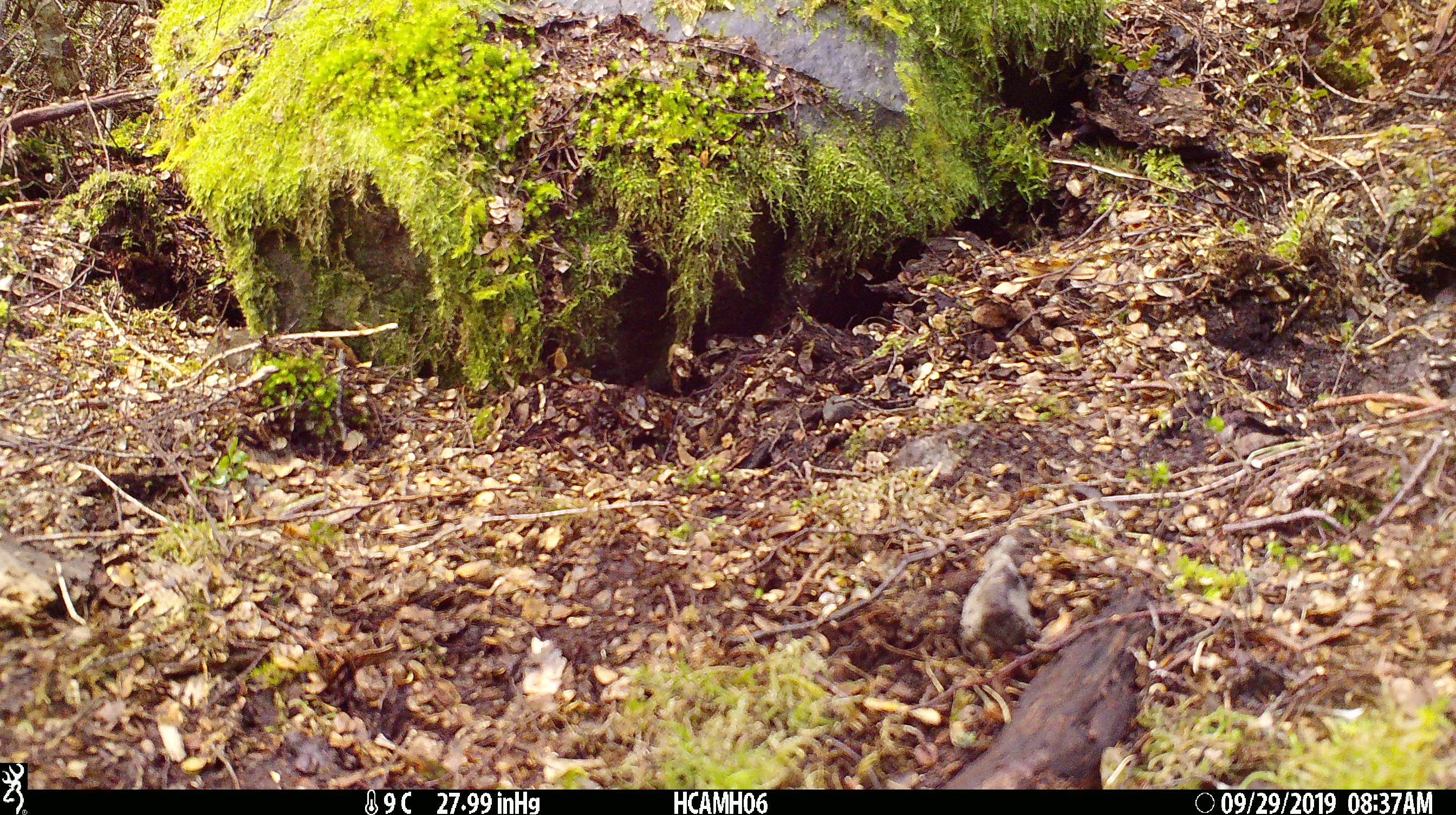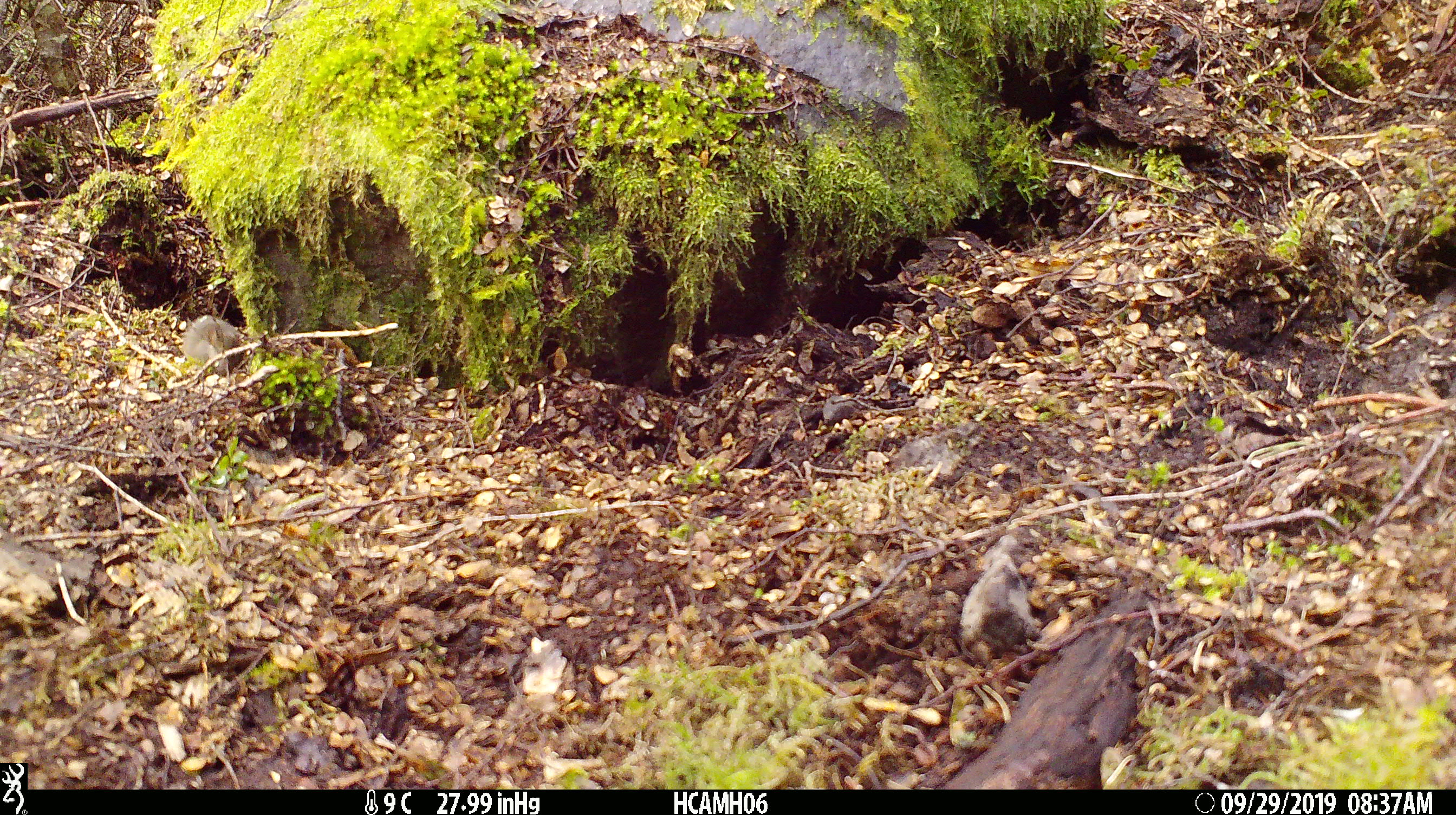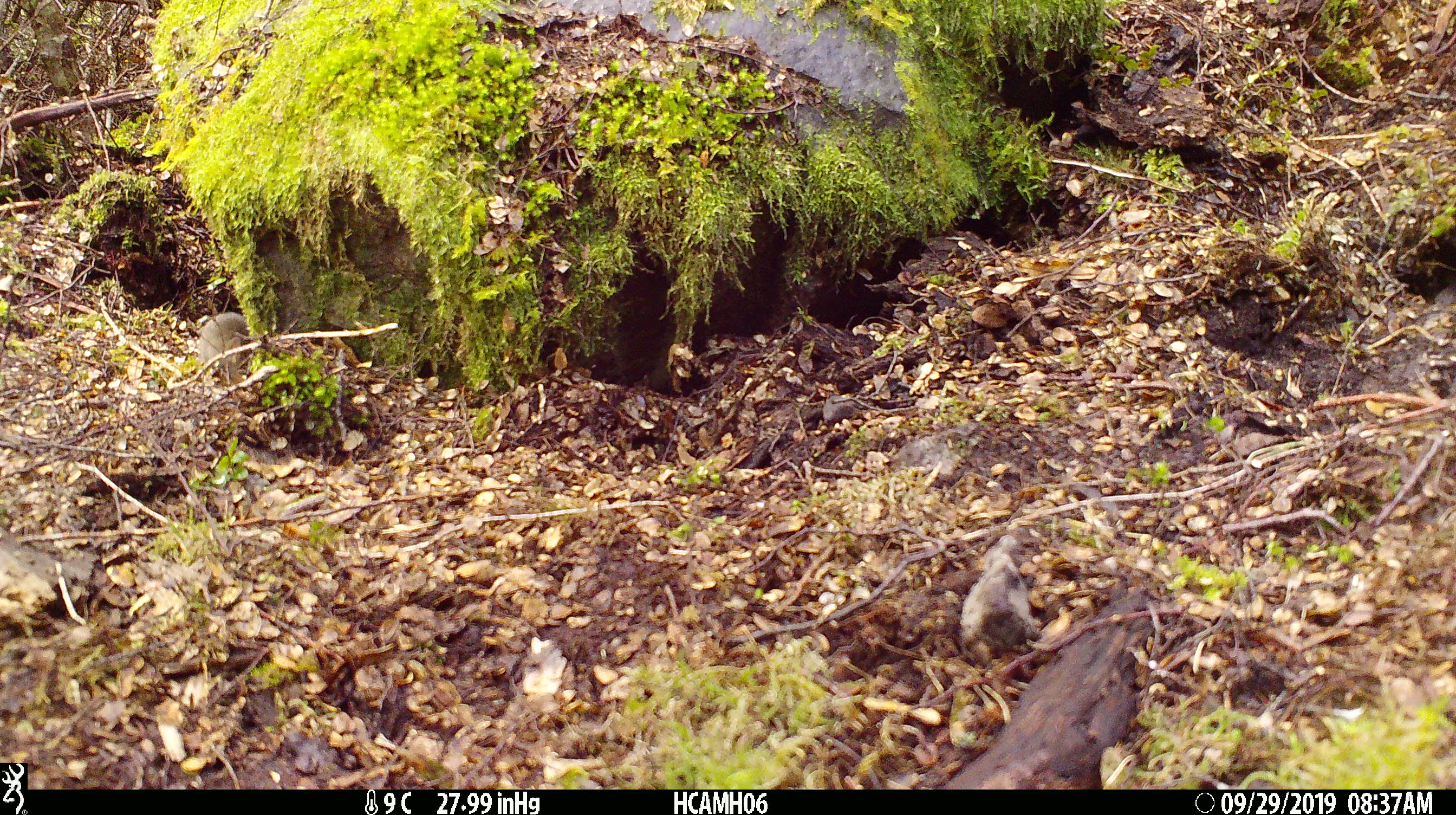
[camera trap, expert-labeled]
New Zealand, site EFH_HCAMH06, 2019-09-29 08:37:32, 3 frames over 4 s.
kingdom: Animalia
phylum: Chordata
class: Mammalia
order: Rodentia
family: Muridae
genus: Mus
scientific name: Mus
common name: mouse